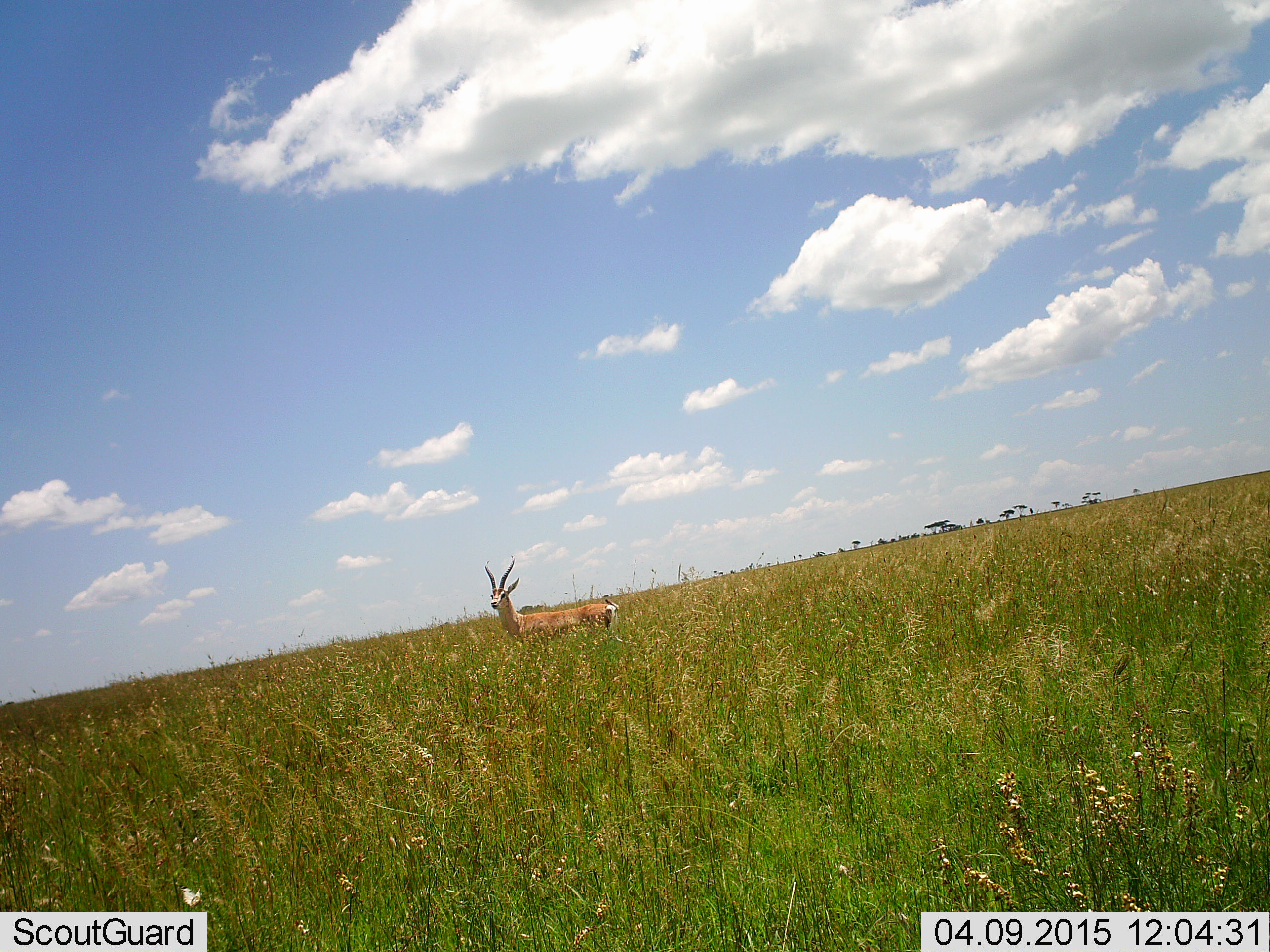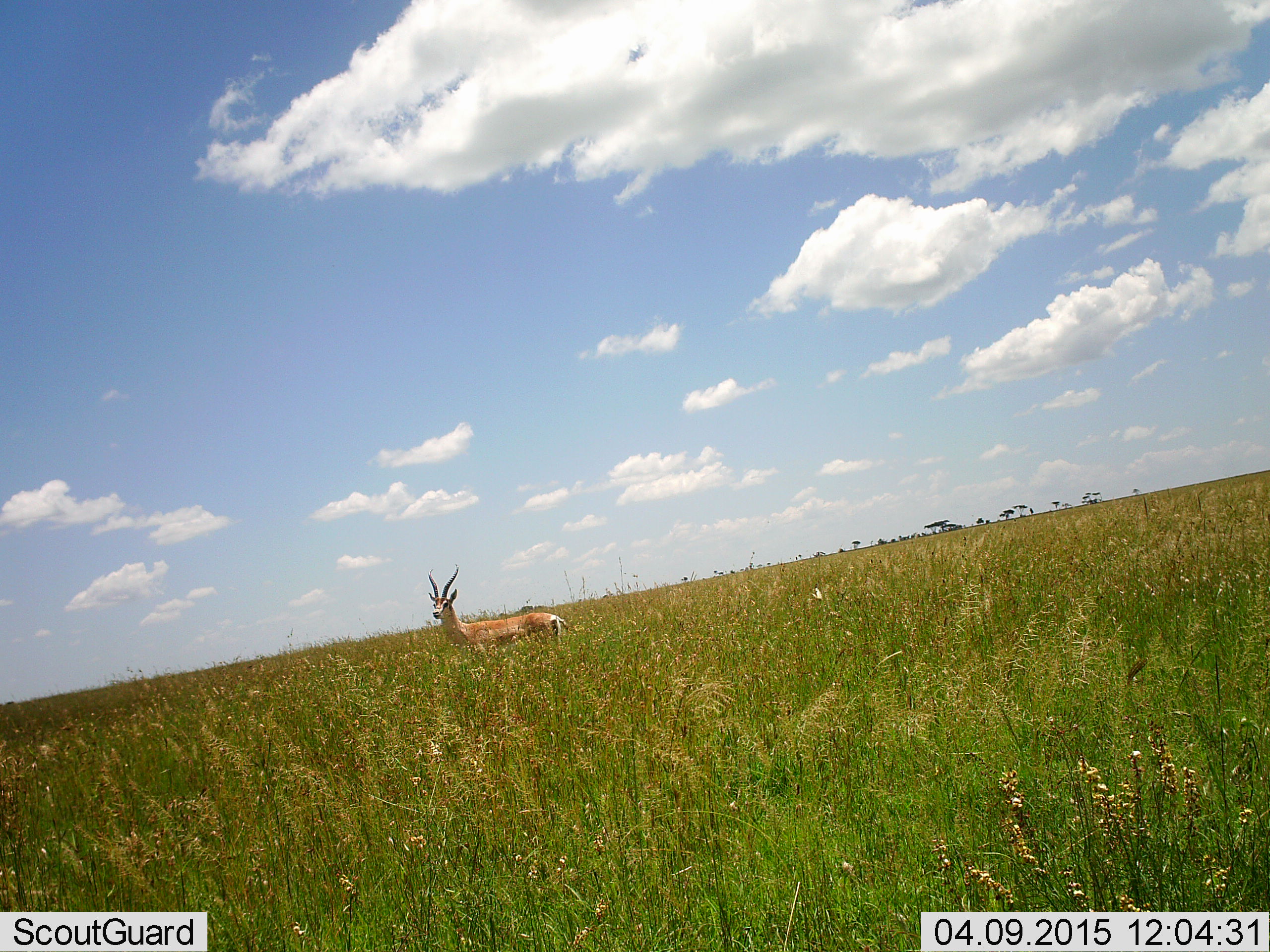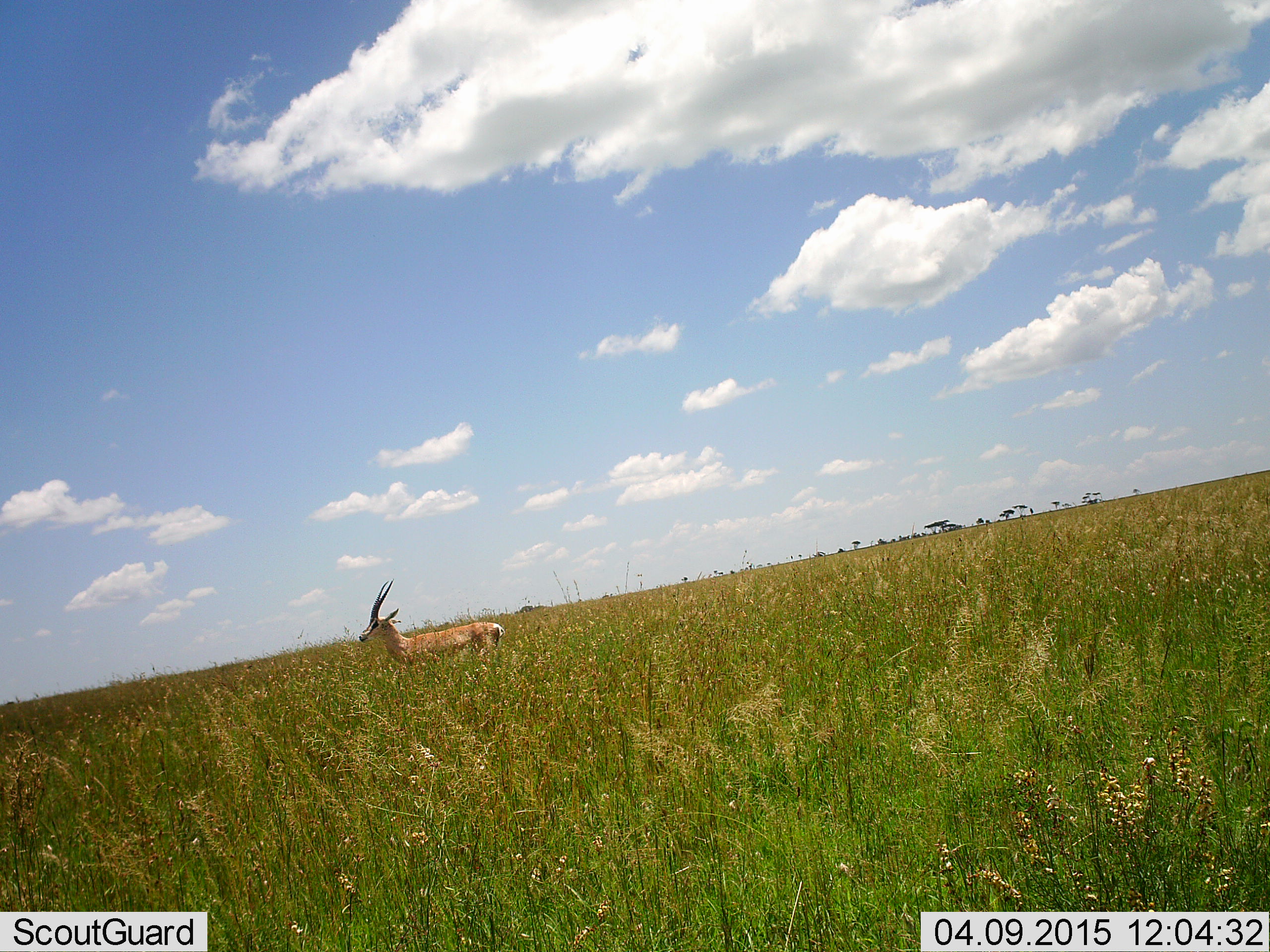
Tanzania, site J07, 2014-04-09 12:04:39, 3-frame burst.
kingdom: Animalia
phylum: Chordata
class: Mammalia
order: Artiodactyla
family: Bovidae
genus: Nanger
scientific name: Nanger granti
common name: grant's gazelle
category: gazellegrants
Gazellegrants (grant's gazelle) (Nanger granti), count 1. Behavior (volunteer vote fractions): standing 20%, resting 0%, moving 80%, interacting 0%. Young present (vote fraction): 0%. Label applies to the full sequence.